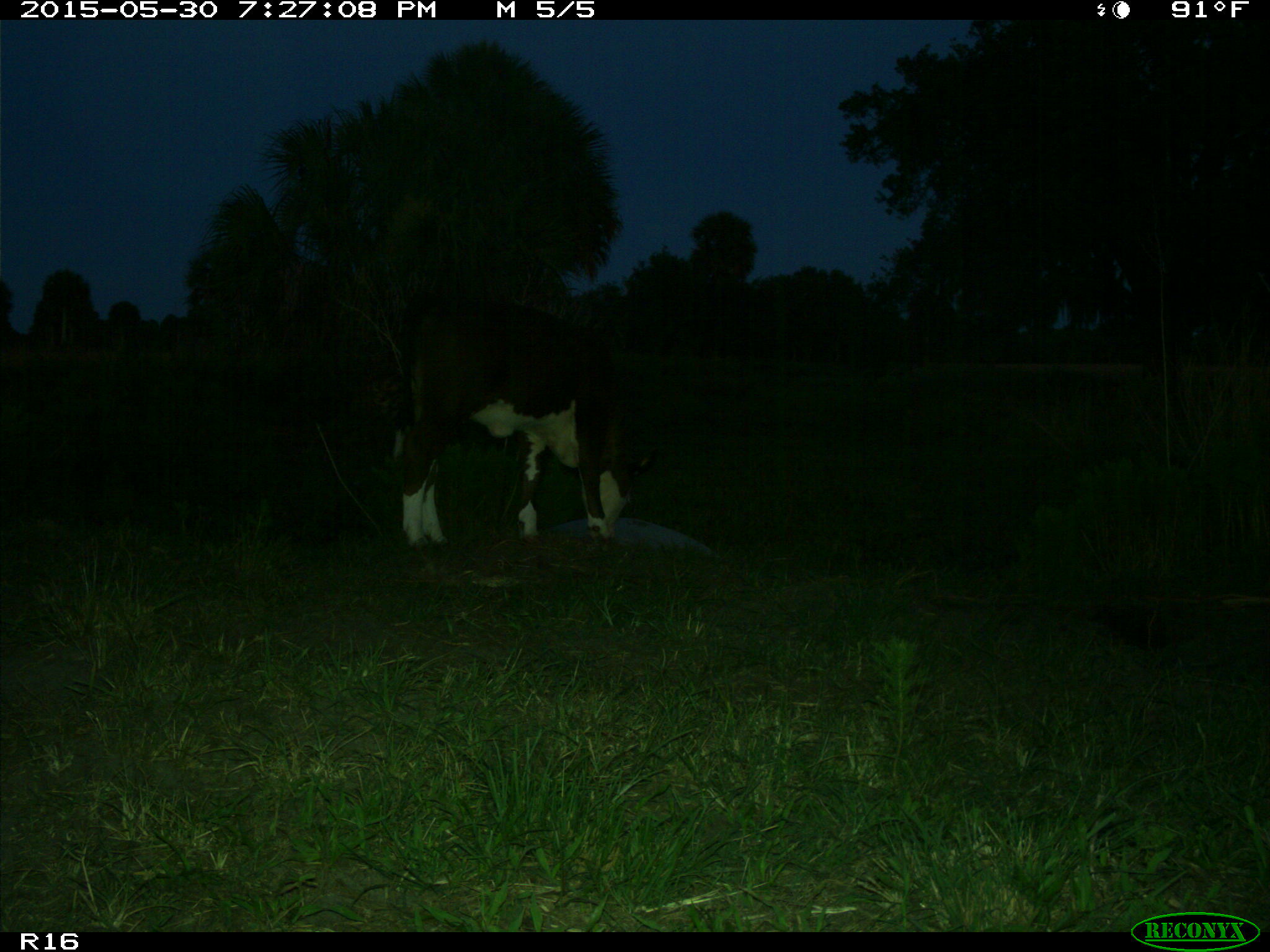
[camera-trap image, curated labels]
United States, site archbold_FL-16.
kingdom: Animalia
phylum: Chordata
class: Mammalia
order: Artiodactyla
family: Bovidae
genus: Bos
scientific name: Bos taurus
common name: domestic cow